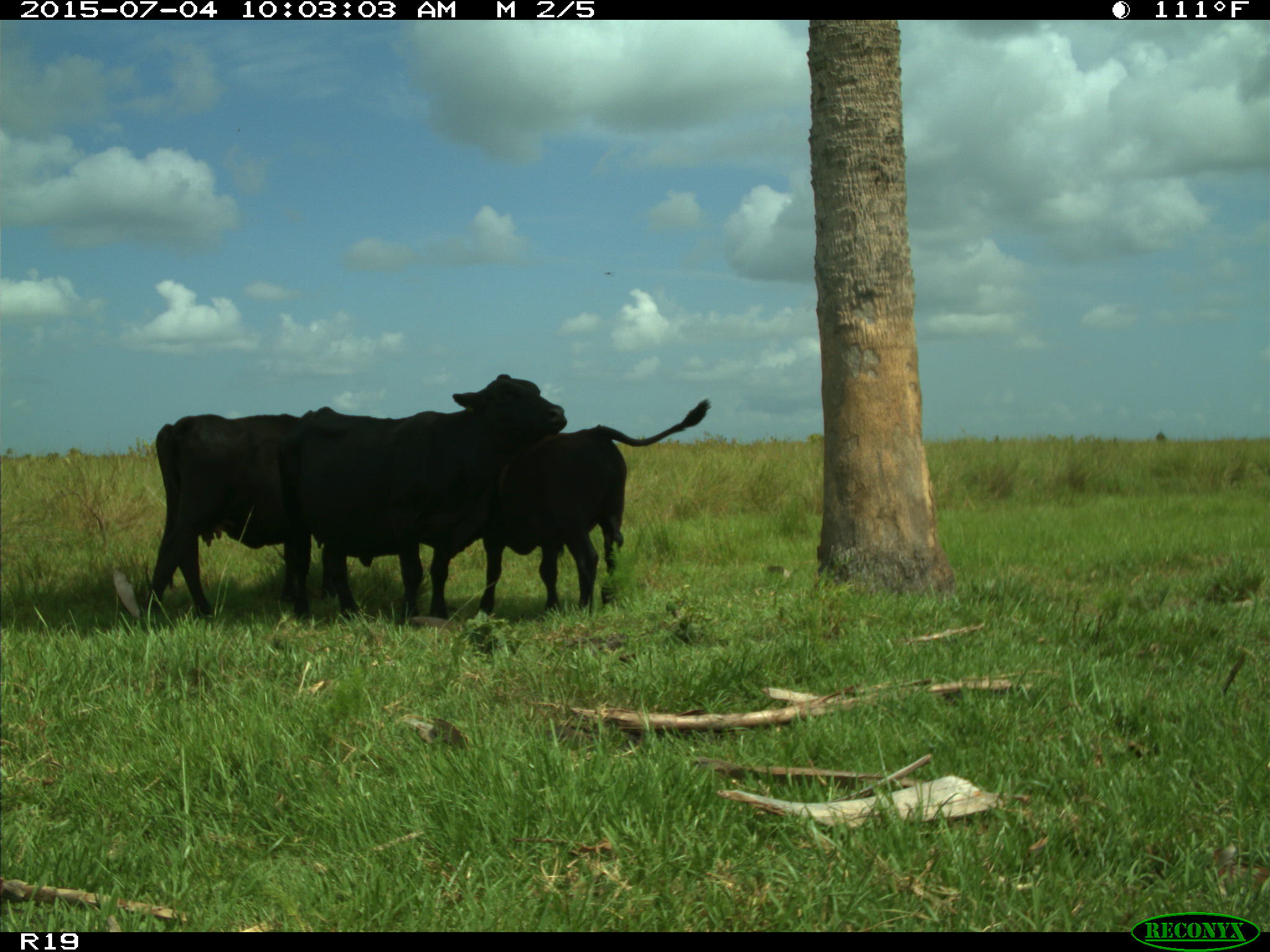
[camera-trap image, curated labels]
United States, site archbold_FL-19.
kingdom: Animalia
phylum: Chordata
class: Mammalia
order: Artiodactyla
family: Bovidae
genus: Bos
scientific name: Bos taurus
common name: domestic cow